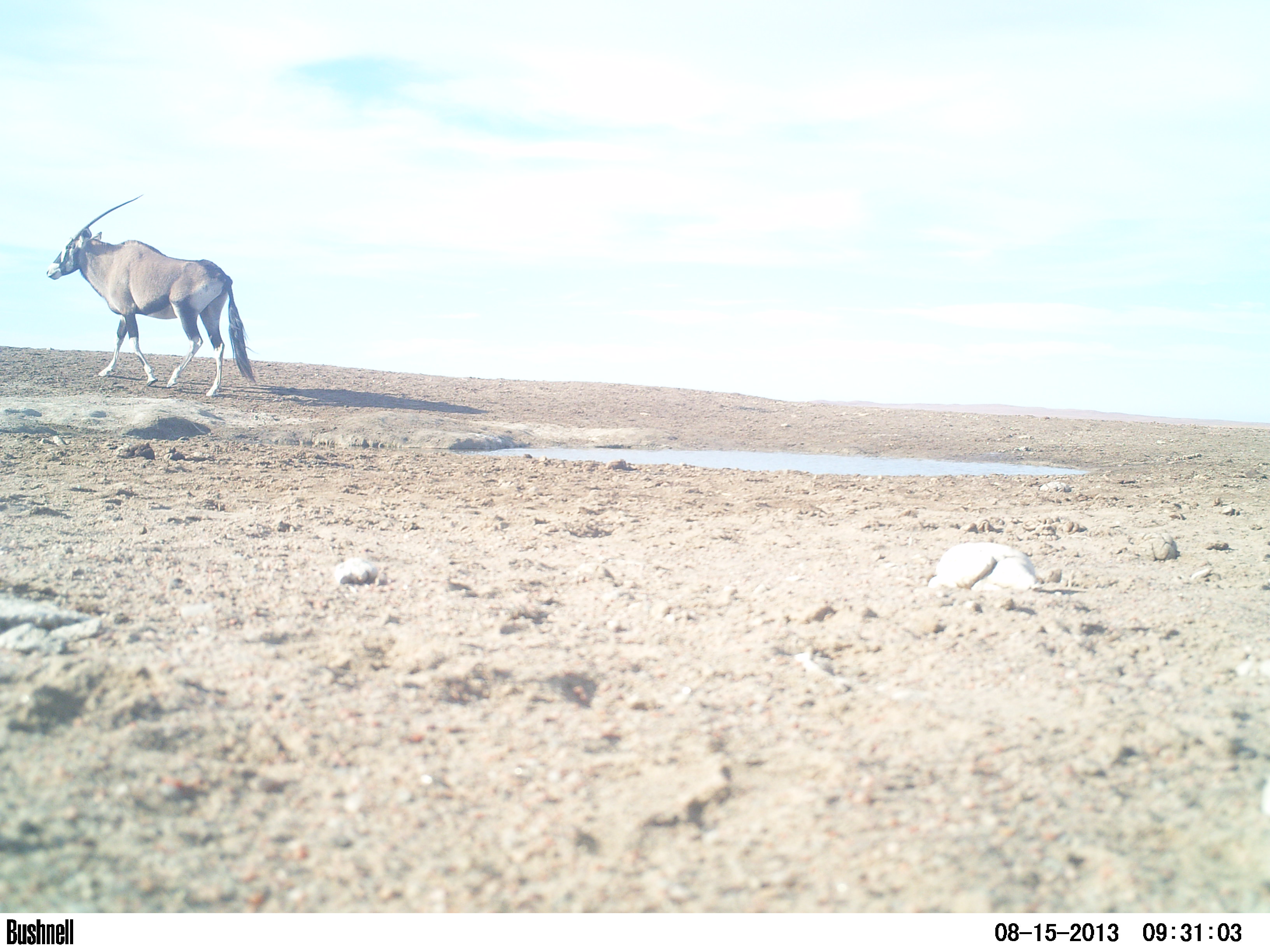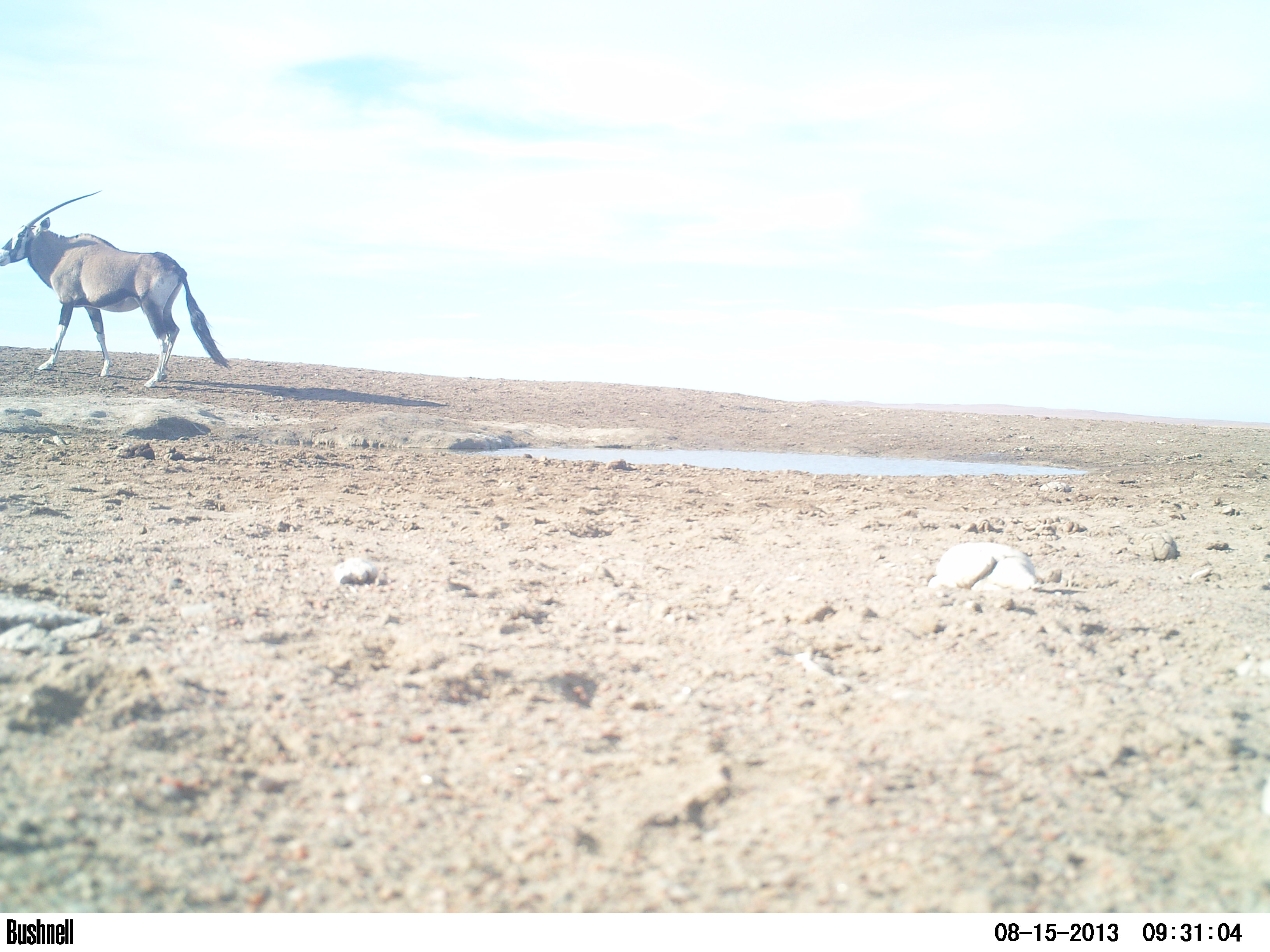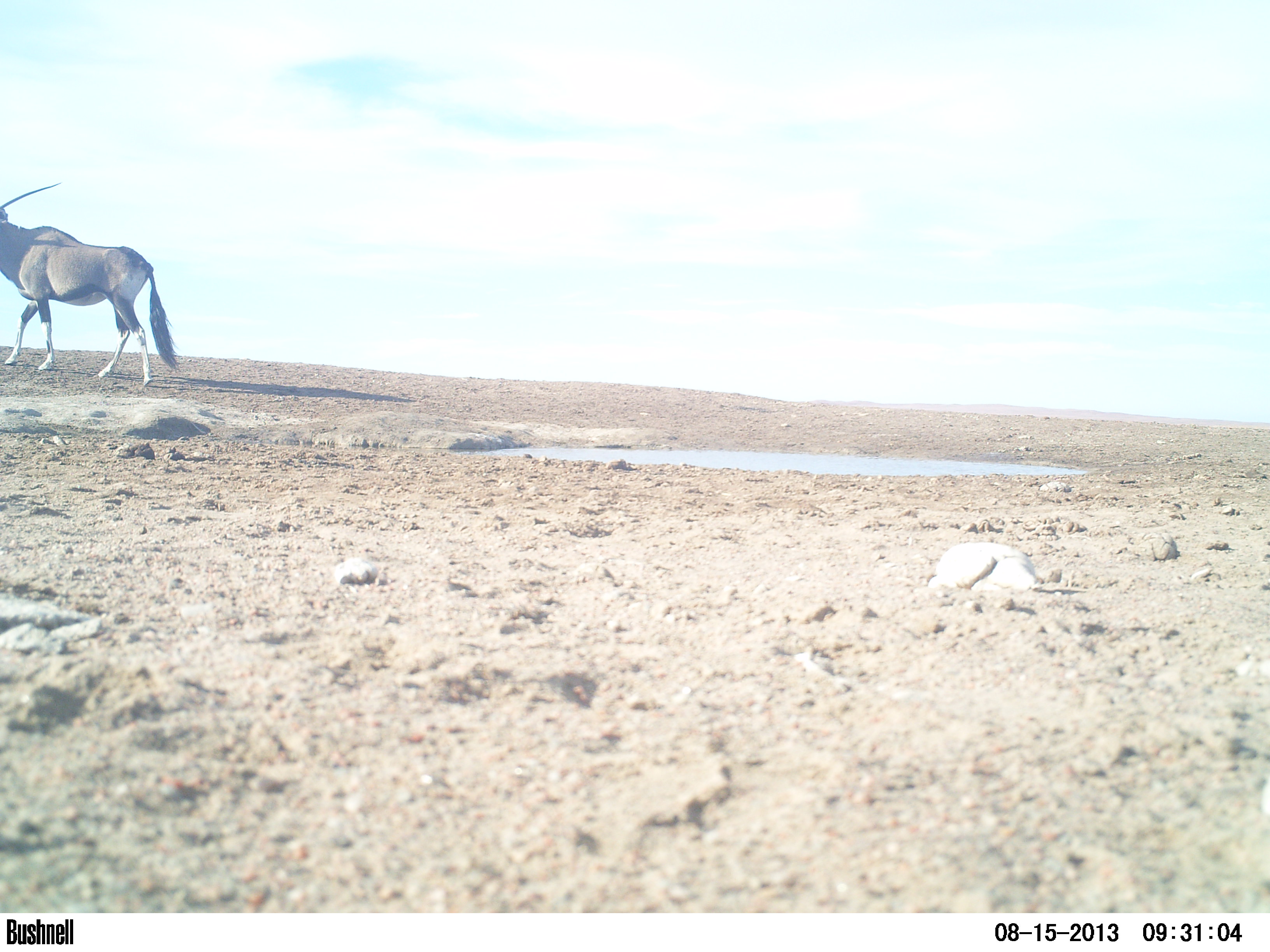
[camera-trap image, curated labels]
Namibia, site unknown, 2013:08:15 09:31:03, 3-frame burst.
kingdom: Animalia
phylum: Chordata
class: Mammalia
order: Artiodactyla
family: Bovidae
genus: Oryx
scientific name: Oryx gazella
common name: gemsbok